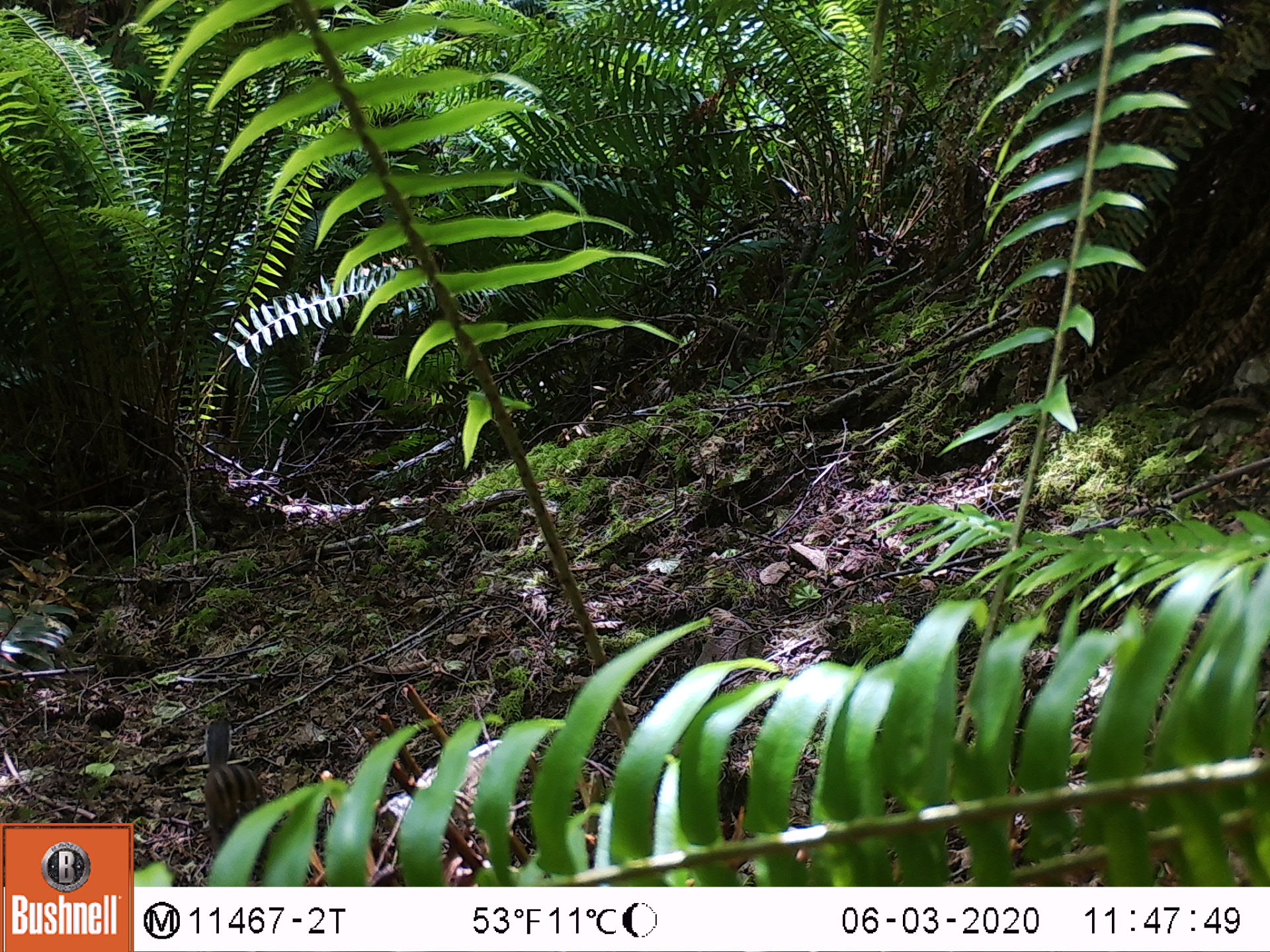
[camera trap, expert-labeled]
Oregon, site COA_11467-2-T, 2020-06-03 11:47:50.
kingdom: Animalia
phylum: Chordata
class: Mammalia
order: Rodentia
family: Sciuridae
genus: Neotamias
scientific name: Neotamias townsendii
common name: townsend's chipmunk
Townsend's chipmunk (Neotamias townsendii).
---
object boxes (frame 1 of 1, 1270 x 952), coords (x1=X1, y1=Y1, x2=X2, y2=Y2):
townsend's chipmunk: (x1=195, y1=714, x2=264, y2=846)